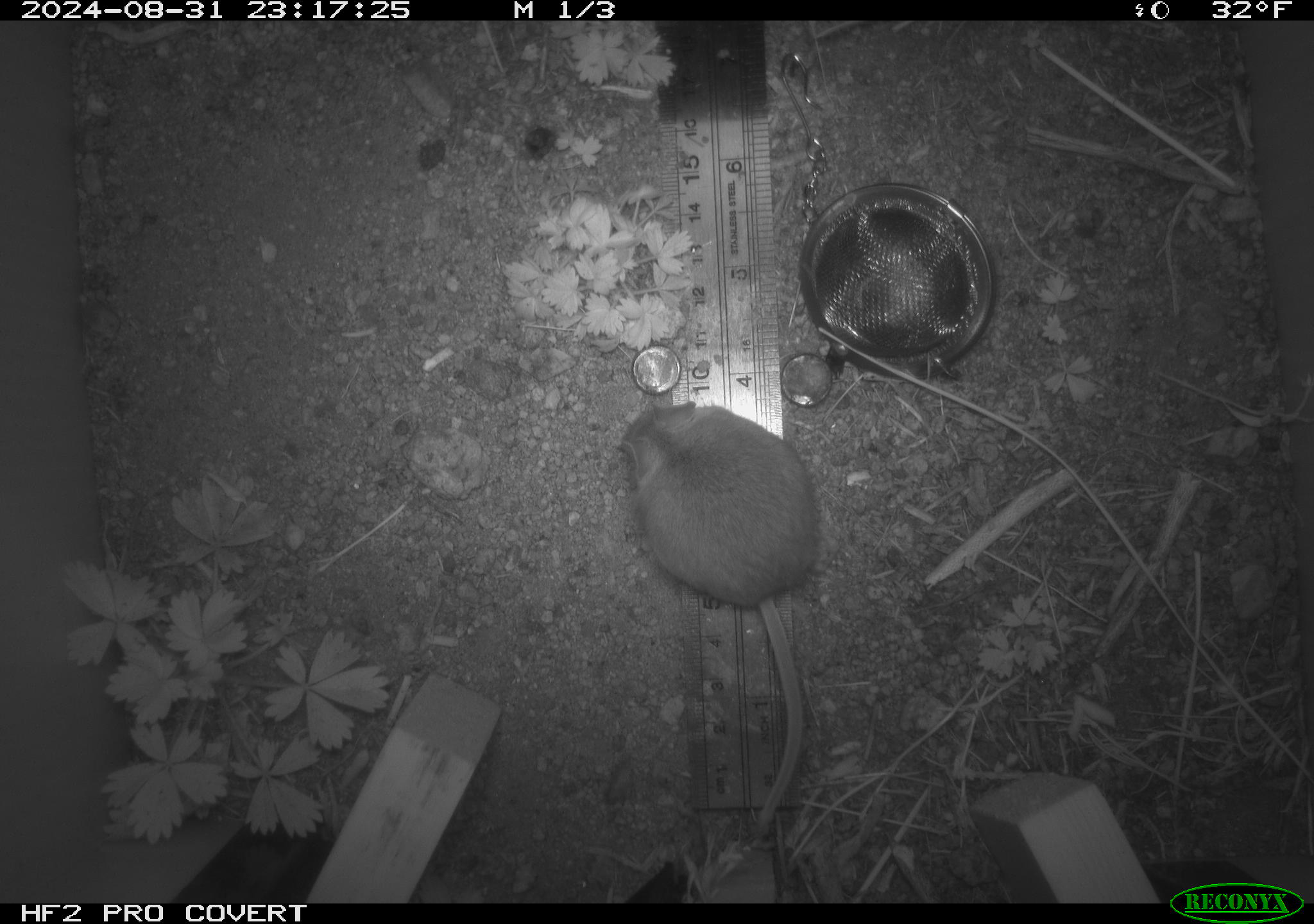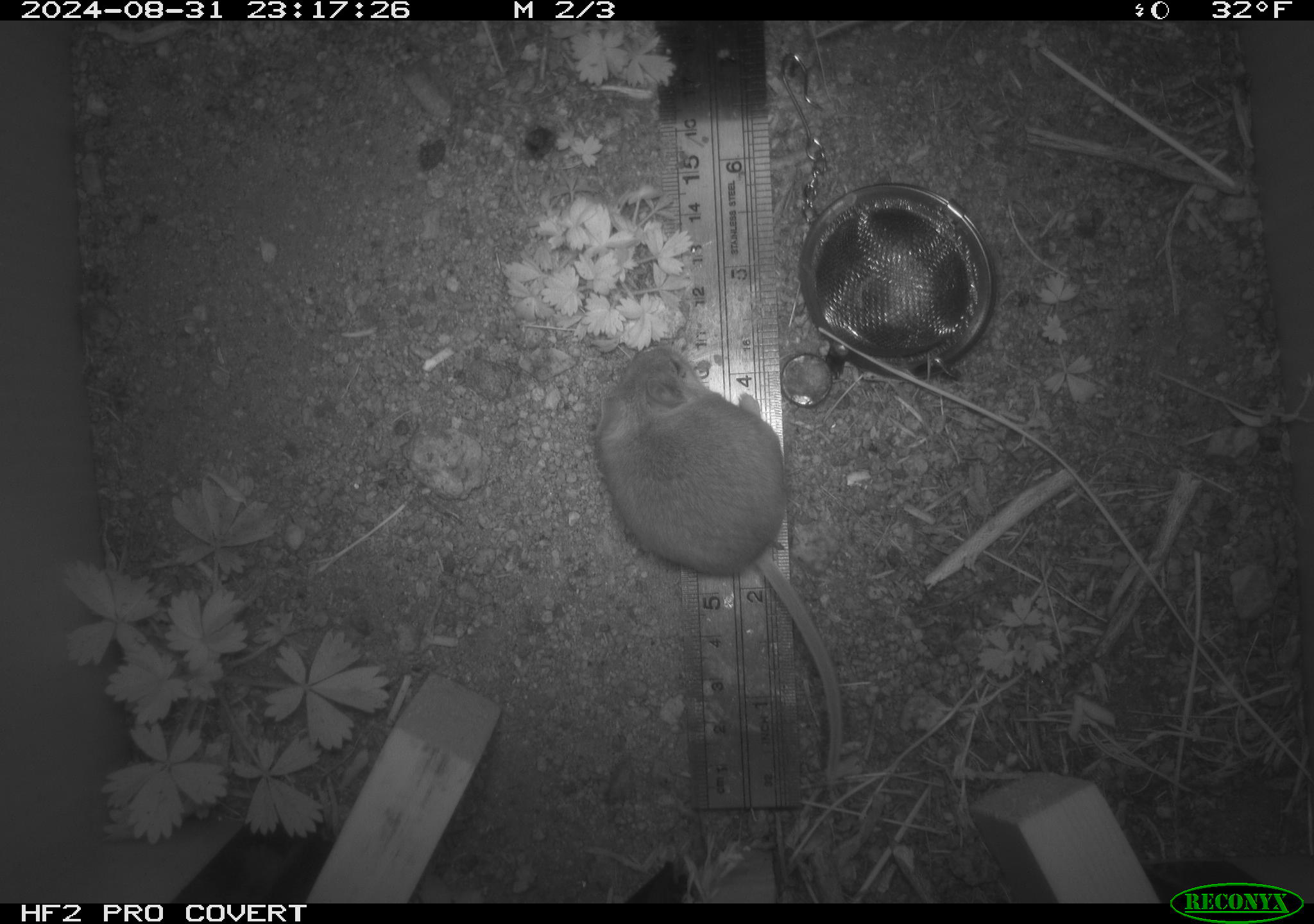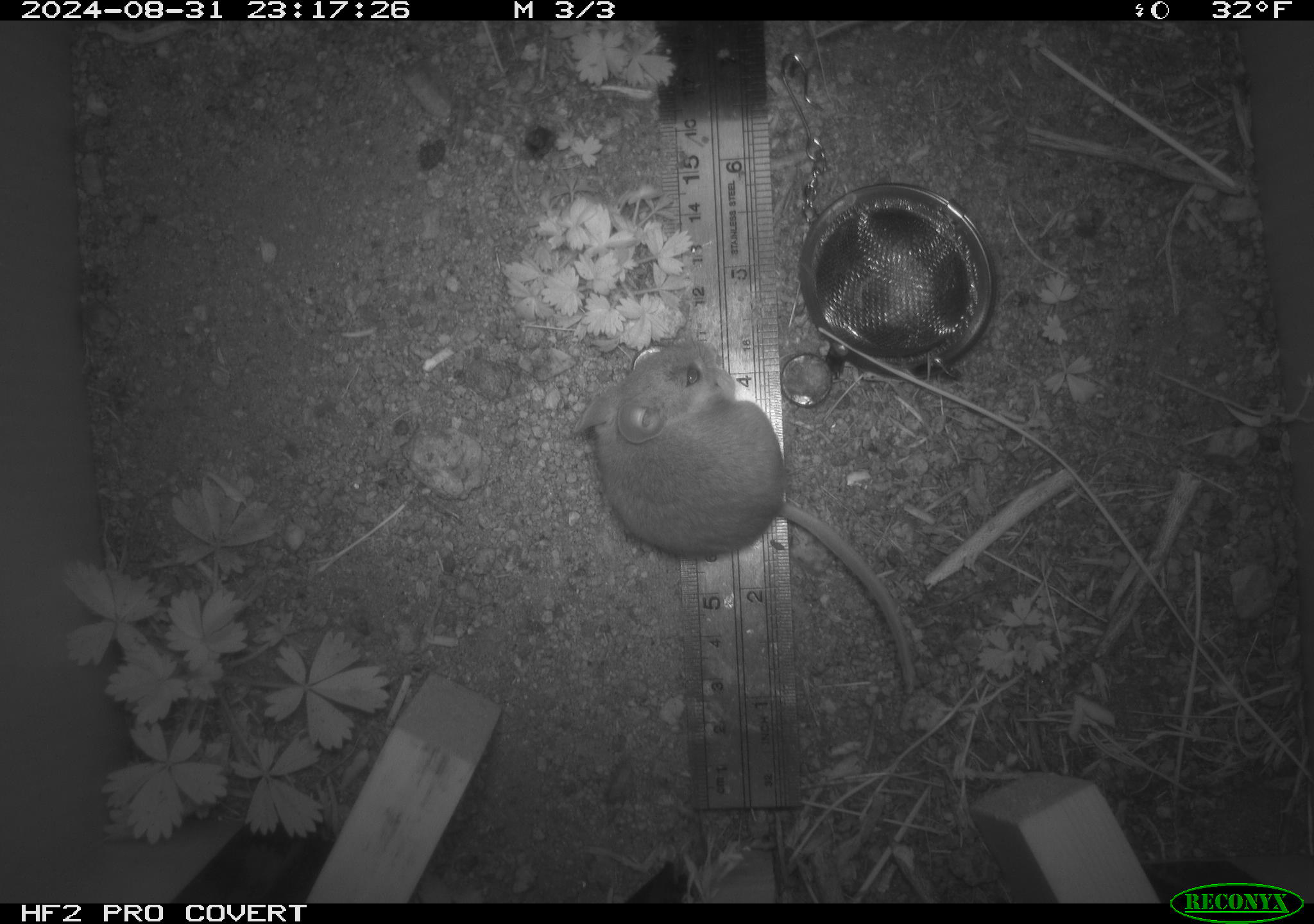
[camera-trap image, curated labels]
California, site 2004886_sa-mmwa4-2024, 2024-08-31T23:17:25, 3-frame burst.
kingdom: Animalia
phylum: Chordata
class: Mammalia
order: Rodentia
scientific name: Rodentia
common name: mouse species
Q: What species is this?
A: Mouse species (Rodentia).